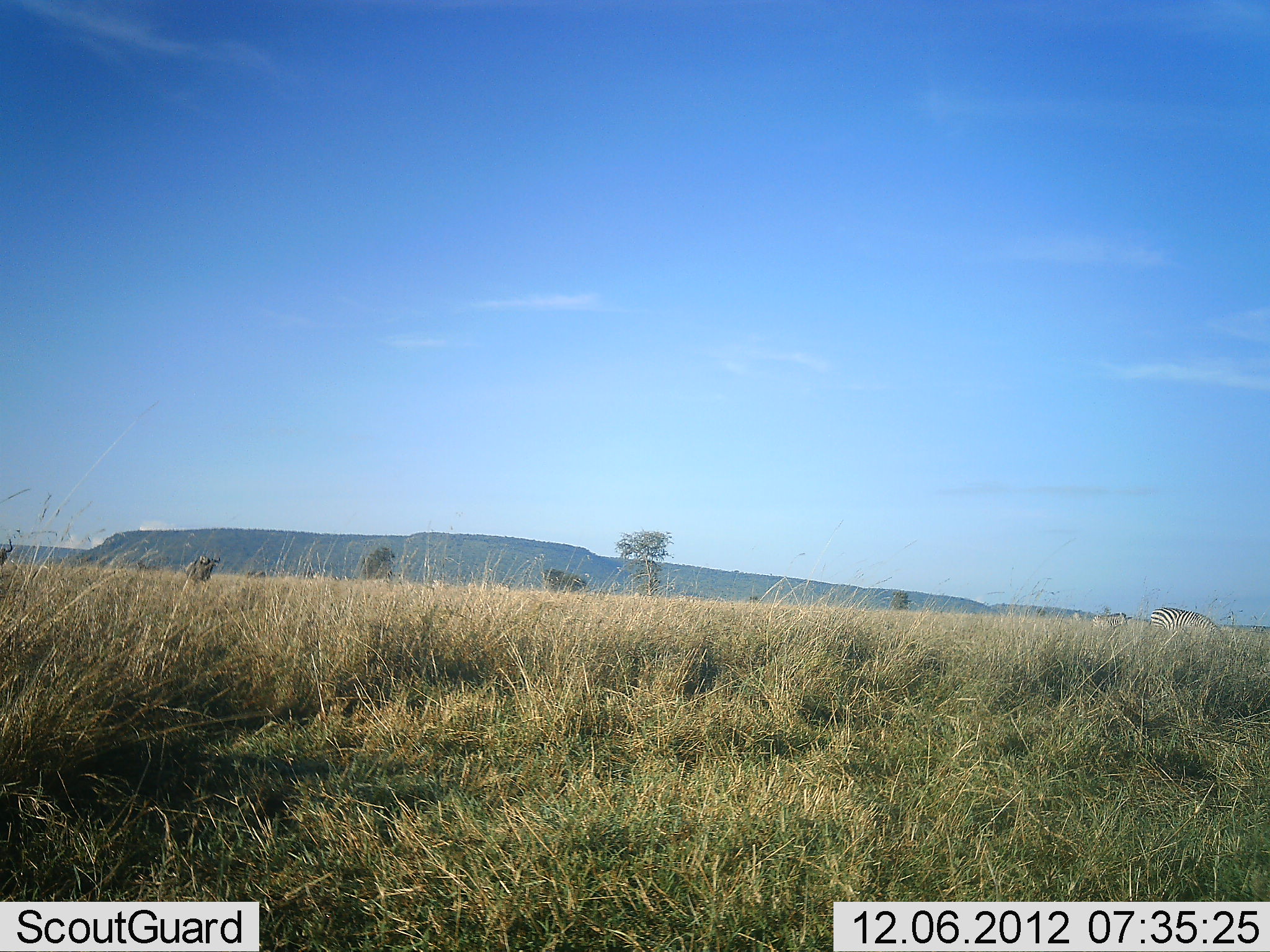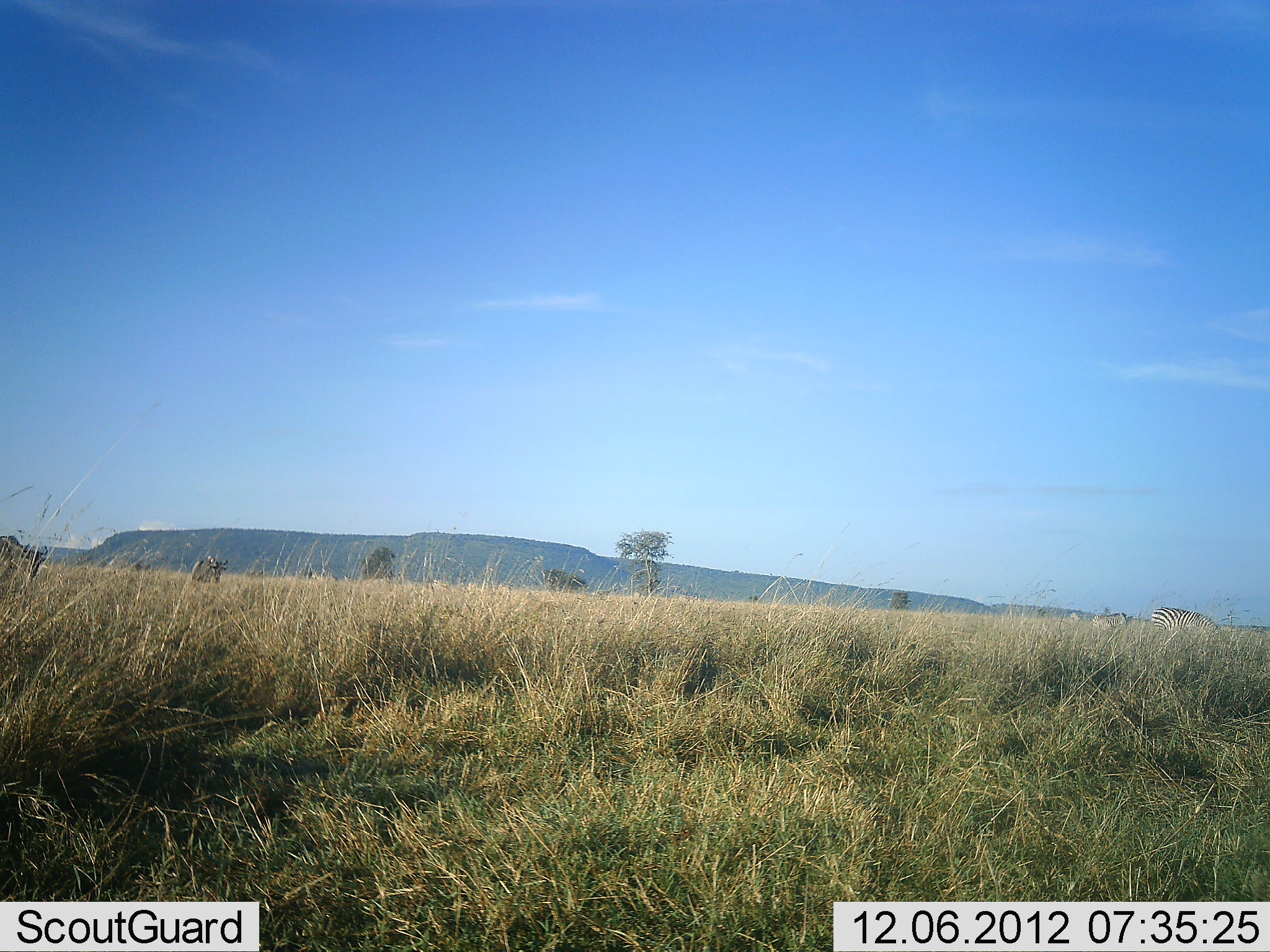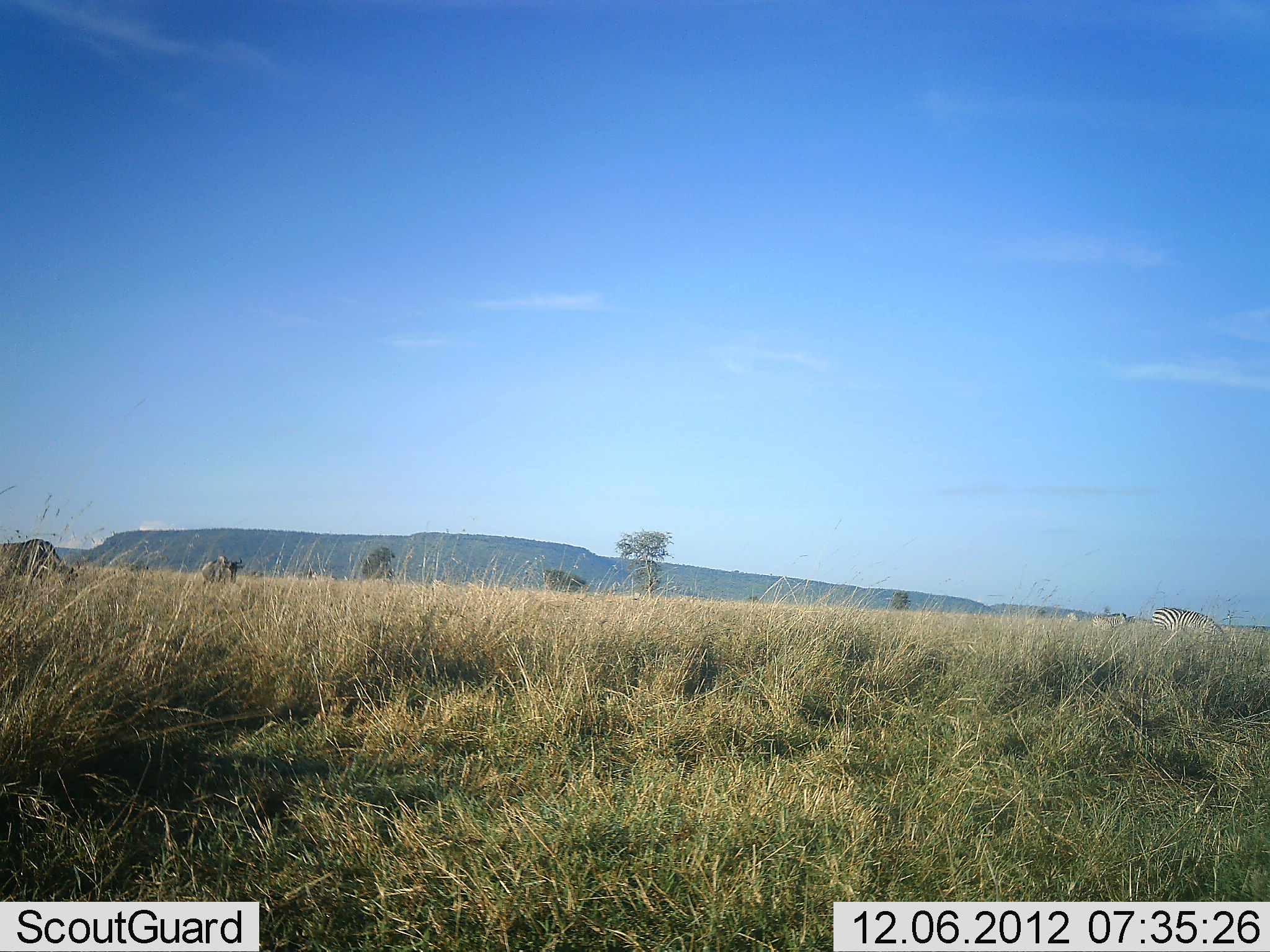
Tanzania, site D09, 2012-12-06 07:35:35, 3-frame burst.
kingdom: Animalia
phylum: Chordata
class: Mammalia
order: Artiodactyla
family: Bovidae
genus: Connochaetes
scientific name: Connochaetes taurinus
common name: blue wildebeest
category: wildebeest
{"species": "wildebeest (blue wildebeest) (Connochaetes taurinus)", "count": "2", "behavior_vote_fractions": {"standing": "20%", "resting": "0%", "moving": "93%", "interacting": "0%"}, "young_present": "0%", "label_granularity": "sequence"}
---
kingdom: Animalia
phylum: Chordata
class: Mammalia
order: Perissodactyla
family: Equidae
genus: Equus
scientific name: Equus quagga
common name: plains zebra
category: zebra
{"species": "zebra (plains zebra) (Equus quagga)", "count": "2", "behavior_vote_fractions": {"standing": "36%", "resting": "0%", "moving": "0%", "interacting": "0%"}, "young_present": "0%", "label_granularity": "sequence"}